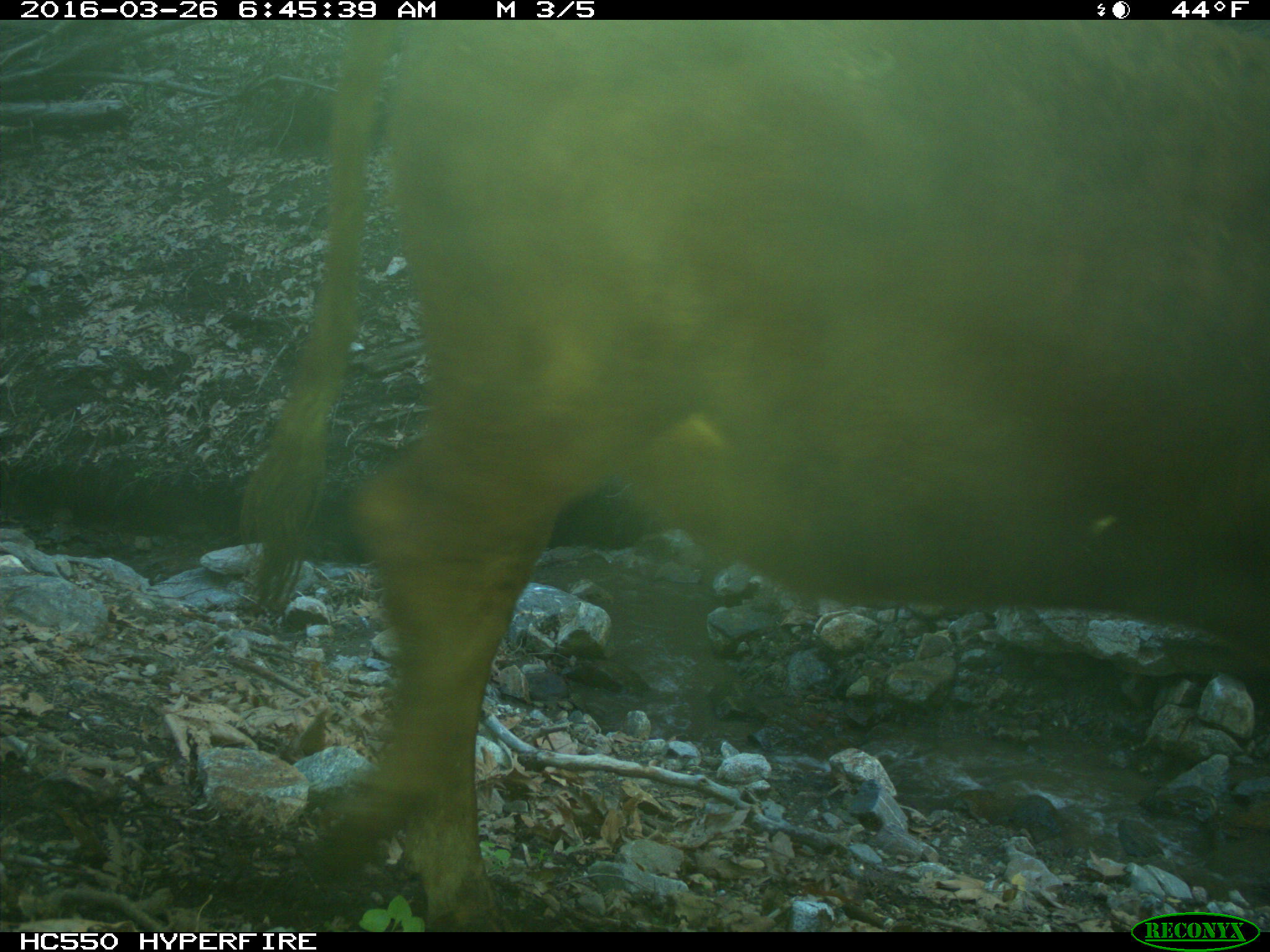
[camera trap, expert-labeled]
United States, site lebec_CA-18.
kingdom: Animalia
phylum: Chordata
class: Mammalia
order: Artiodactyla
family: Bovidae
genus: Bos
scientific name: Bos taurus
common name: domestic cow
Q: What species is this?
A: Bos taurus (domestic cow).